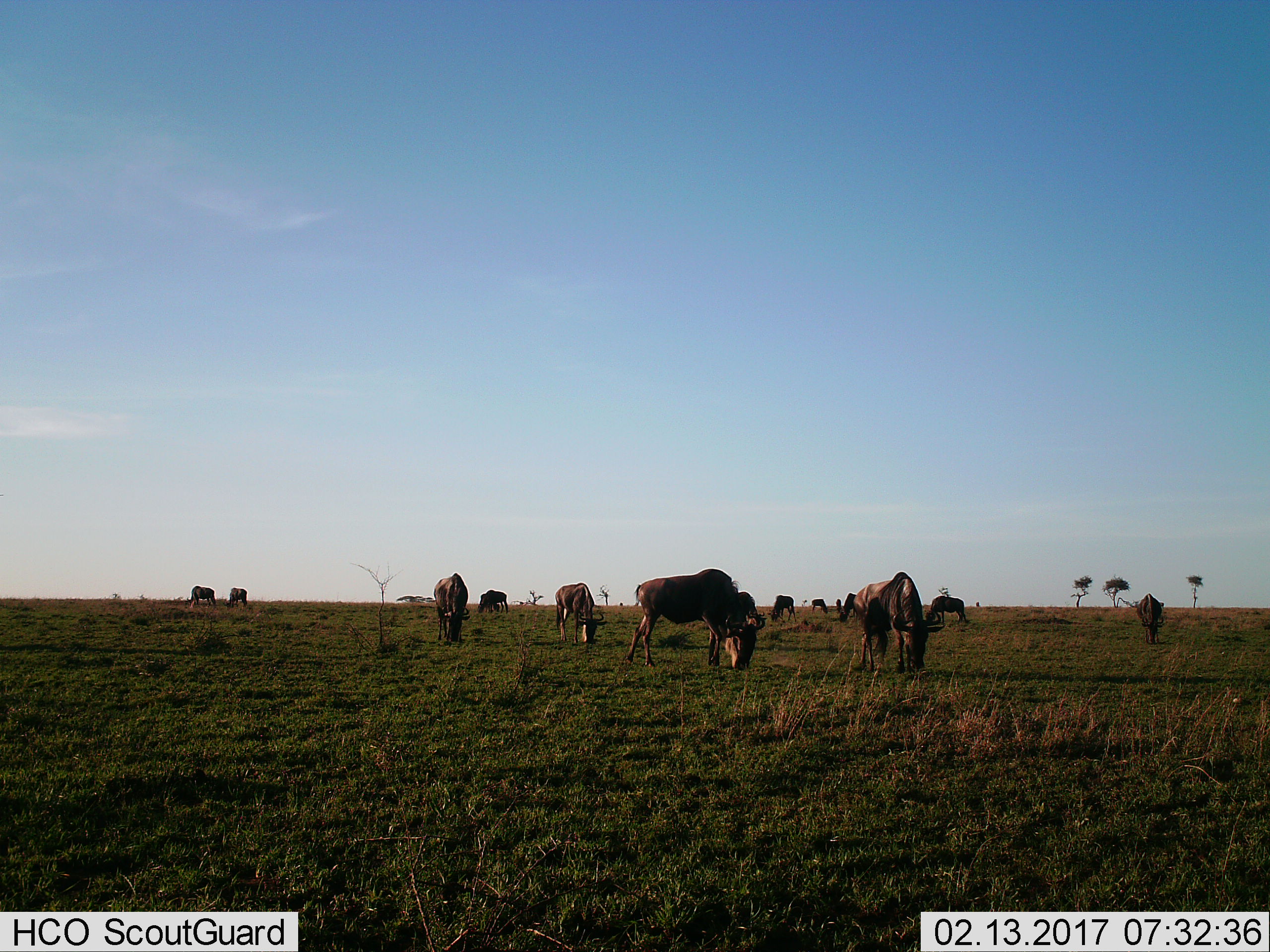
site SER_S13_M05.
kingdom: Animalia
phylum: Chordata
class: Mammalia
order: Artiodactyla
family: Bovidae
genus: Connochaetes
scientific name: Connochaetes taurinus taurinus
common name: blue wildebeest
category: wildebeestblue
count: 11-50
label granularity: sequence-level